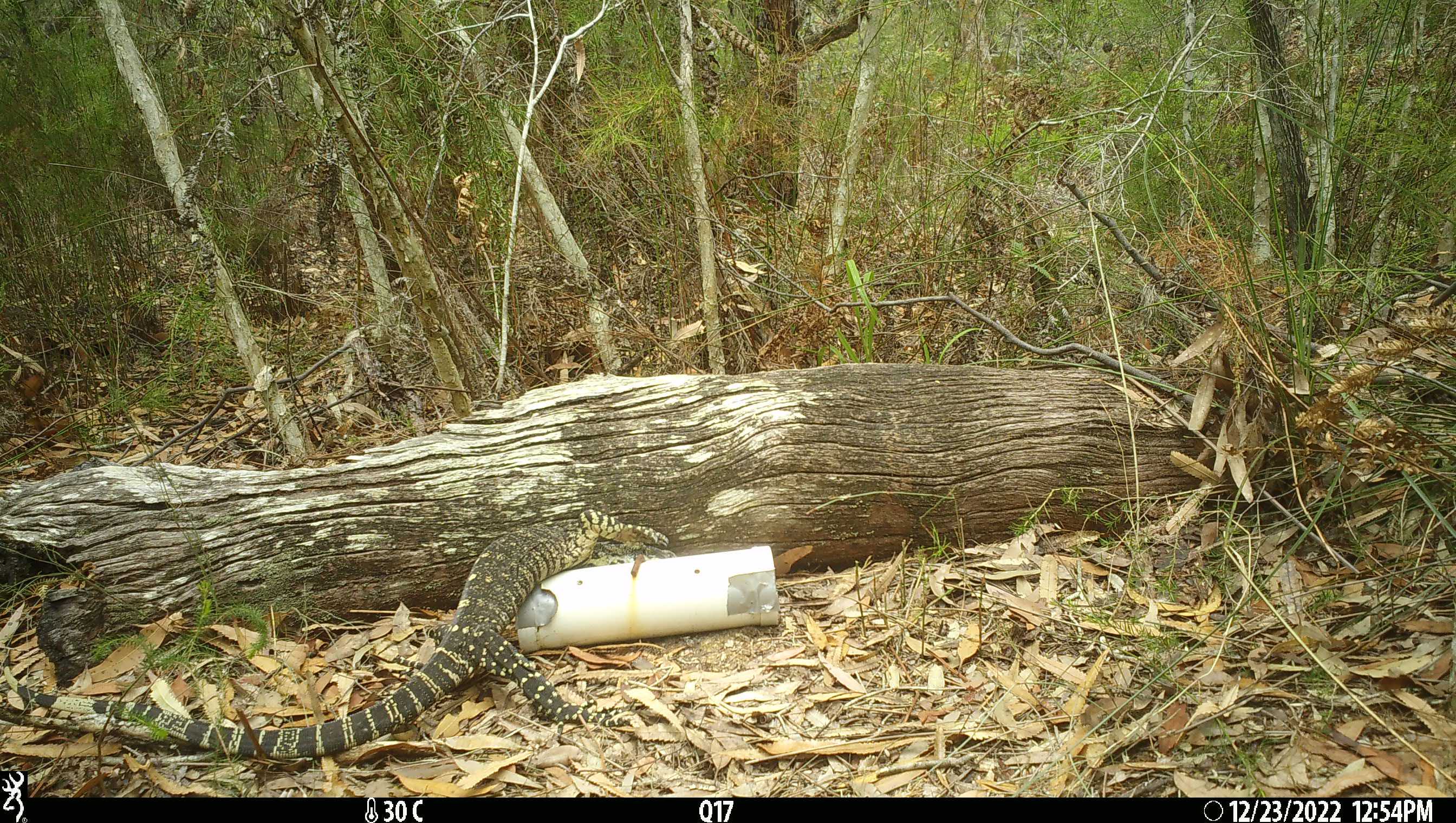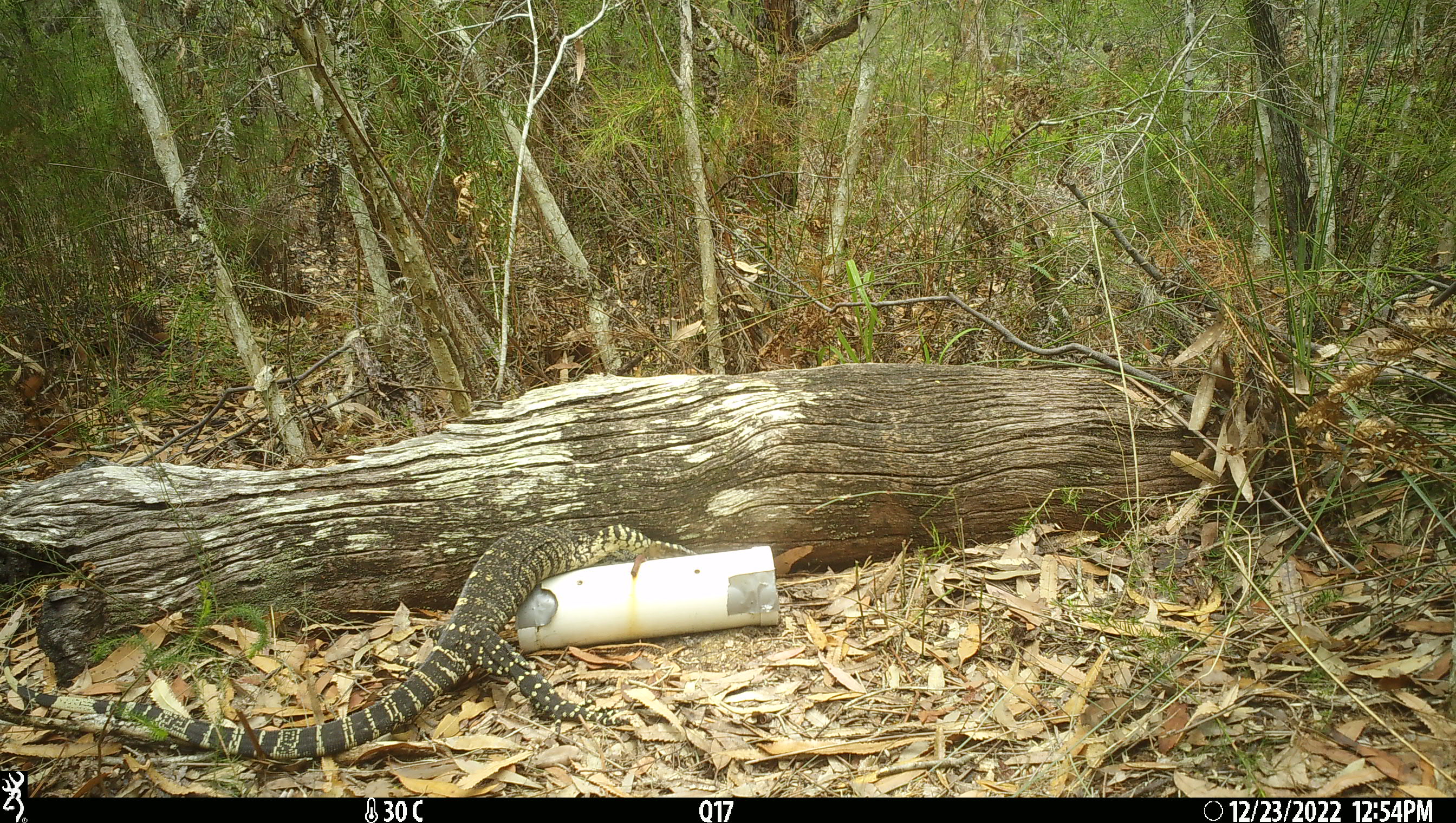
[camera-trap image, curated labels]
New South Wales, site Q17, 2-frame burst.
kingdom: Animalia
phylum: Chordata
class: Reptilia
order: Squamata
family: Varanidae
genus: Varanus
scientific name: Varanus varius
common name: lace monitor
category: goanna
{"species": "goanna (lace monitor) (Varanus varius)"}